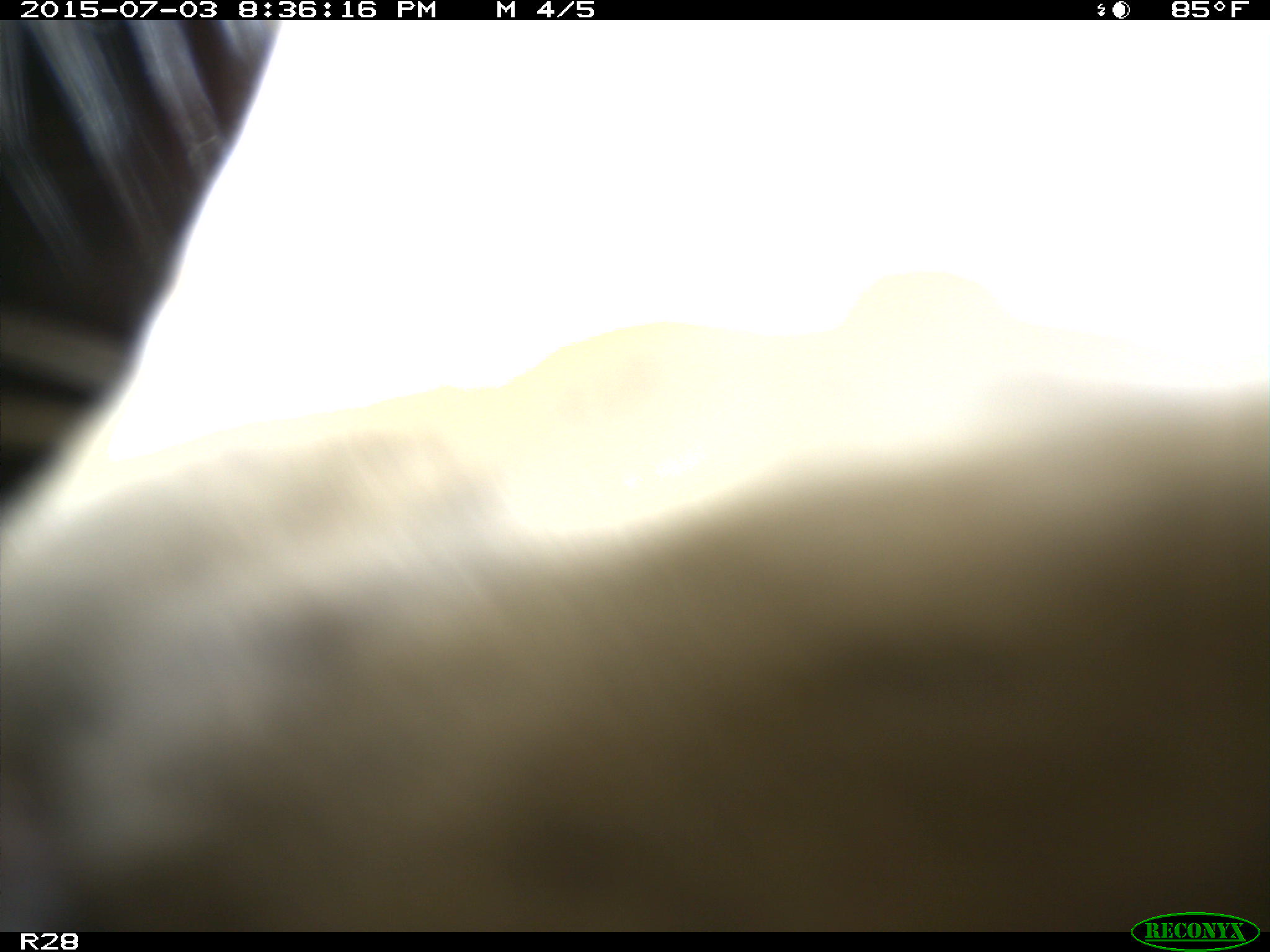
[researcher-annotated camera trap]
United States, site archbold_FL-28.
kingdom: Animalia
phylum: Chordata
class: Mammalia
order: Artiodactyla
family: Bovidae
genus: Bos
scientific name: Bos taurus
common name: domestic cow